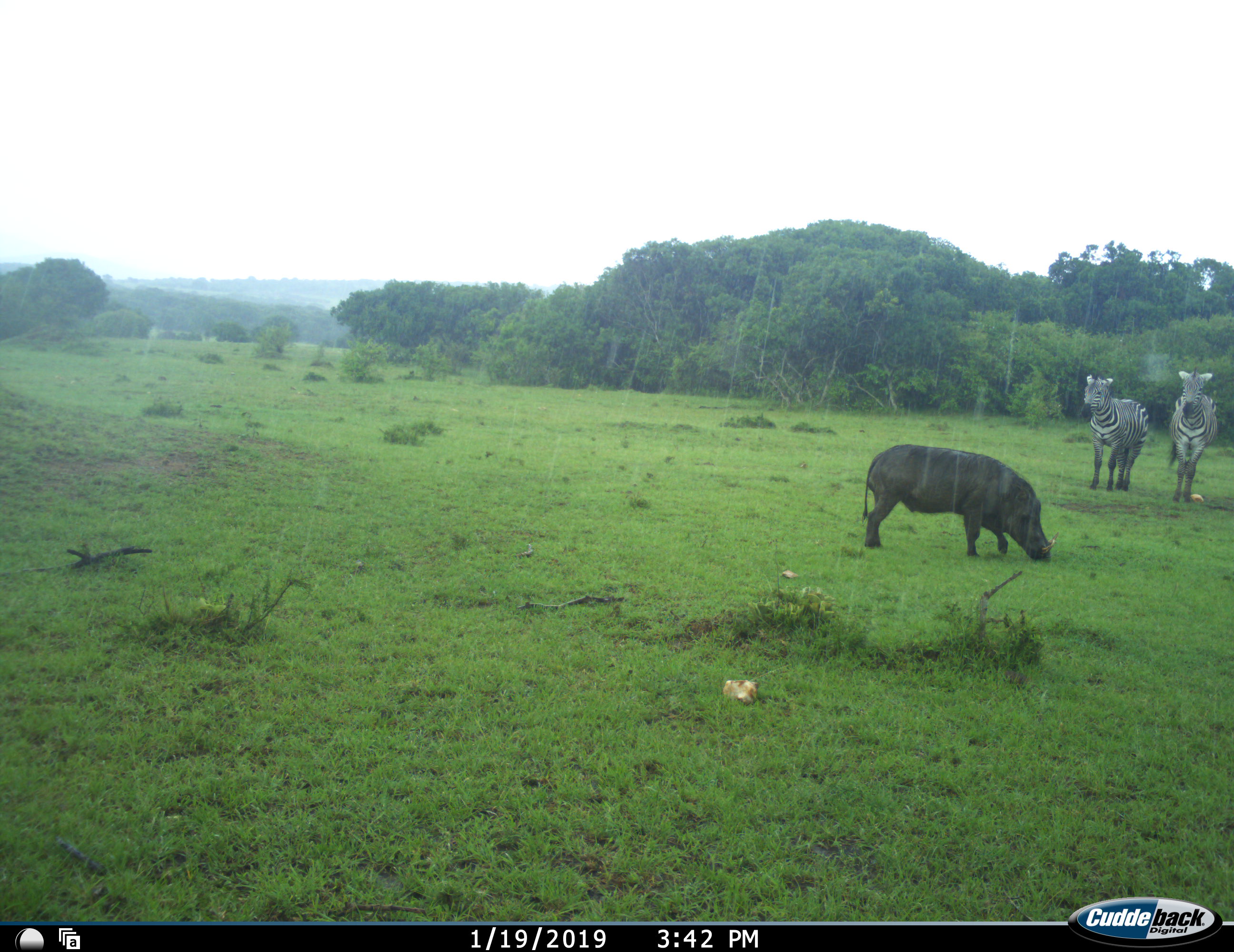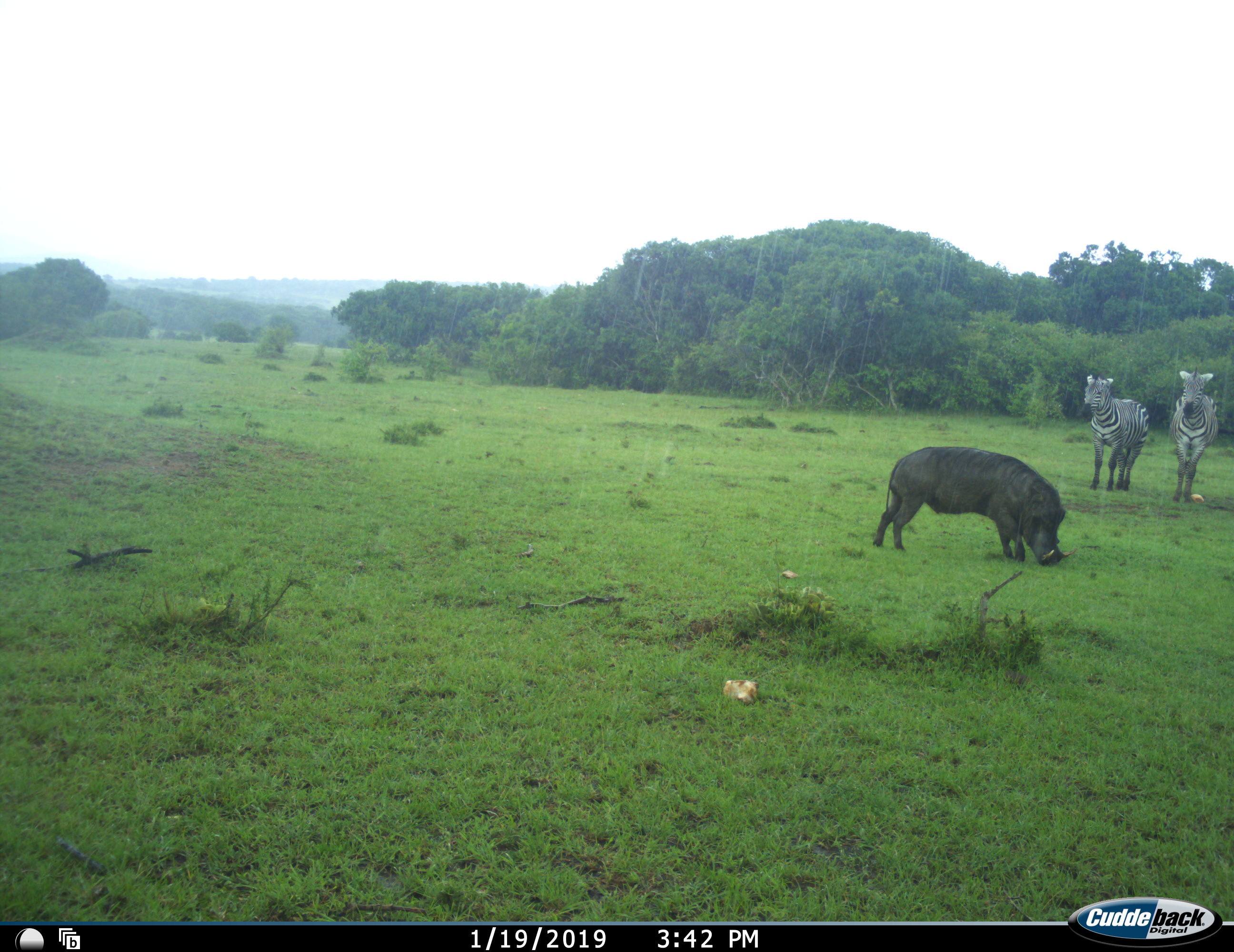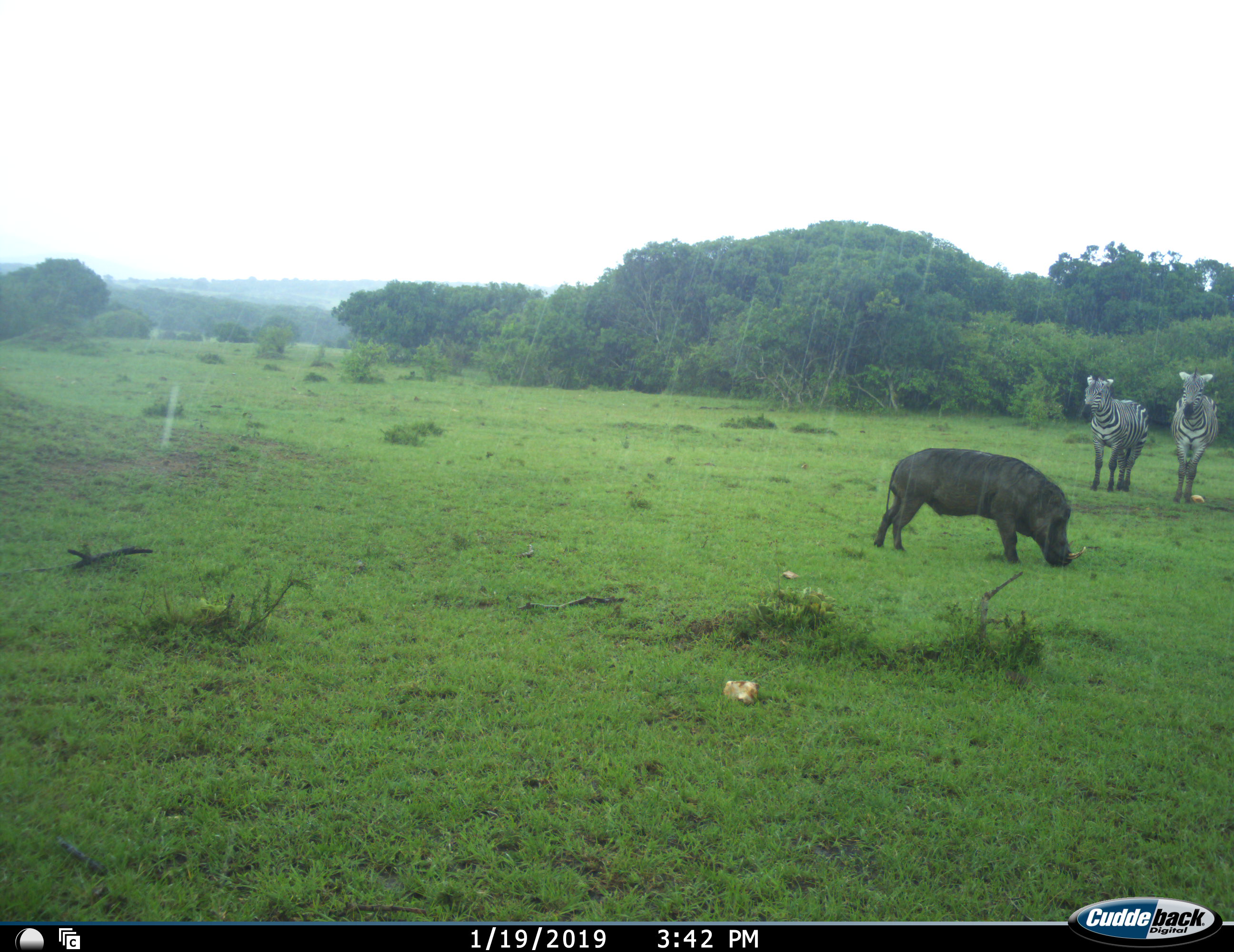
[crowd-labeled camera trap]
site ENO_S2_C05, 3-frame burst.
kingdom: Animalia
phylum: Chordata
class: Mammalia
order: Artiodactyla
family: Suidae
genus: Phacochoerus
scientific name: Phacochoerus africanus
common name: warthog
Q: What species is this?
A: Warthog (Phacochoerus africanus).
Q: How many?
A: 1.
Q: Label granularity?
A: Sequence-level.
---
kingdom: Animalia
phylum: Chordata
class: Mammalia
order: Perissodactyla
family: Equidae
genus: Equus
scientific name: Equus quagga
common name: plains zebra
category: zebraplains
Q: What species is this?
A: Zebraplains (plains zebra) (Equus quagga).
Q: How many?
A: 2.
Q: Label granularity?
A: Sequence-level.